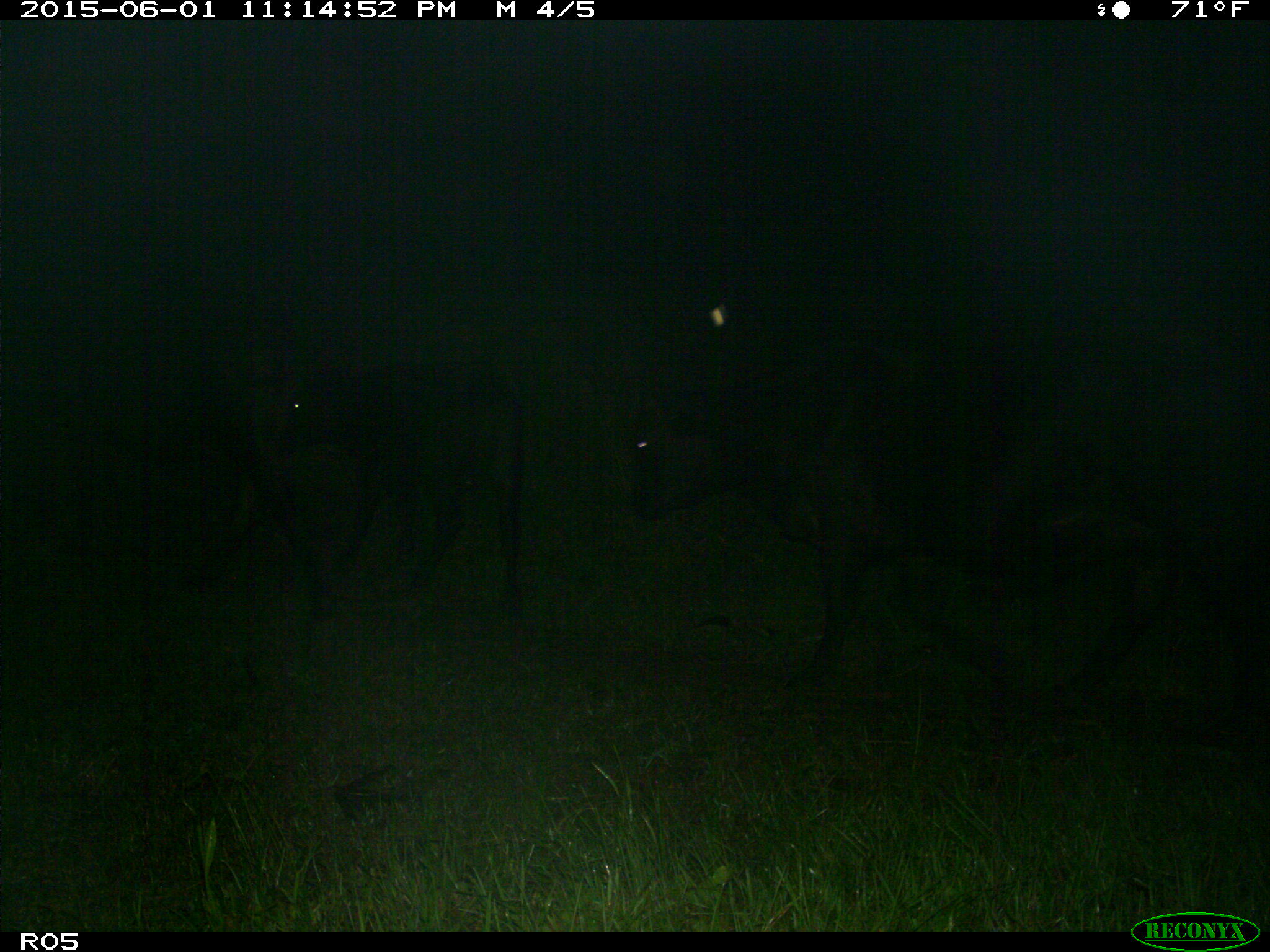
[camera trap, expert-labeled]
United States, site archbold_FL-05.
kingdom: Animalia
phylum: Chordata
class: Mammalia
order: Artiodactyla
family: Bovidae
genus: Bos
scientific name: Bos taurus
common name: domestic cow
Bos taurus (domestic cow).